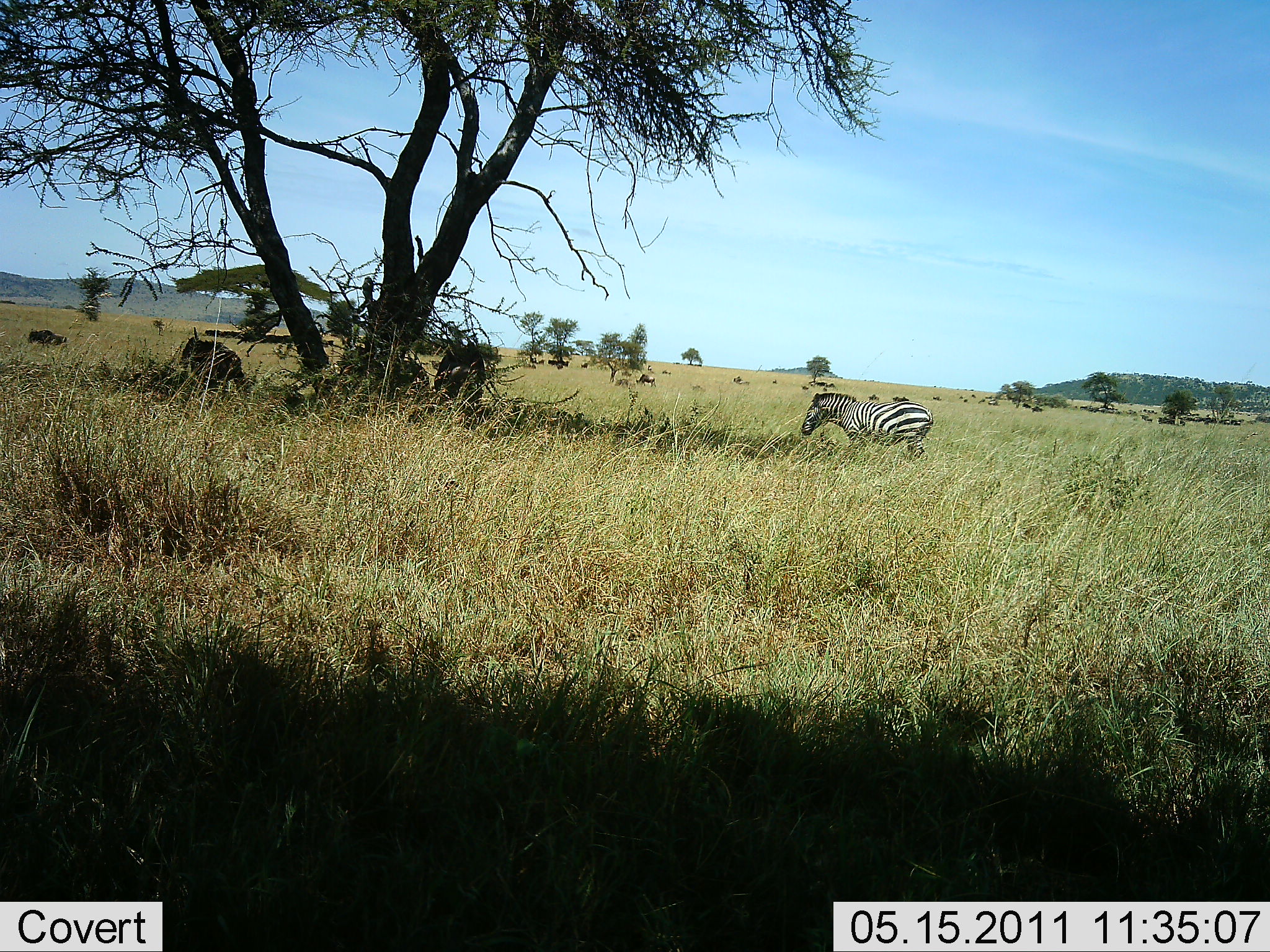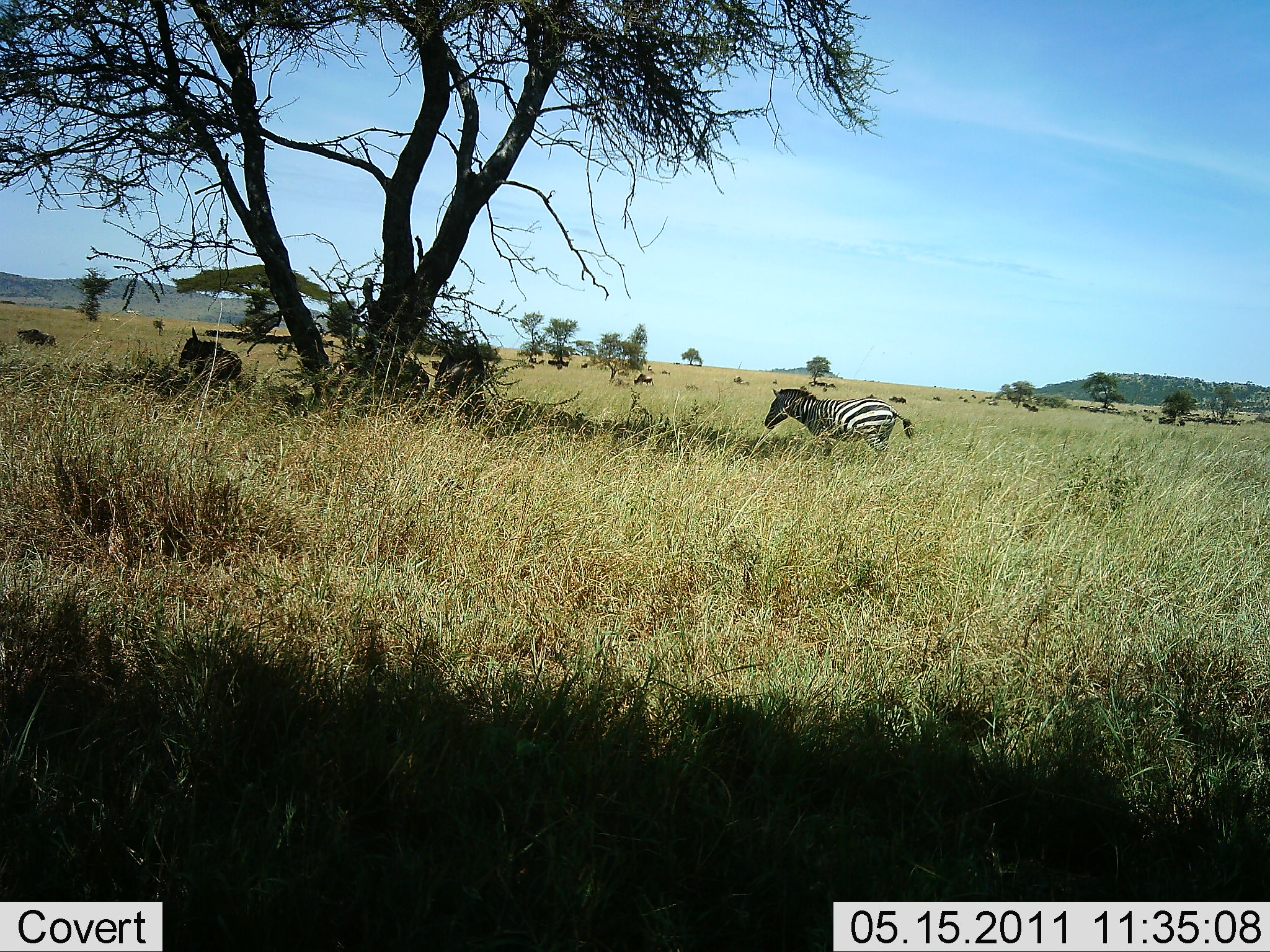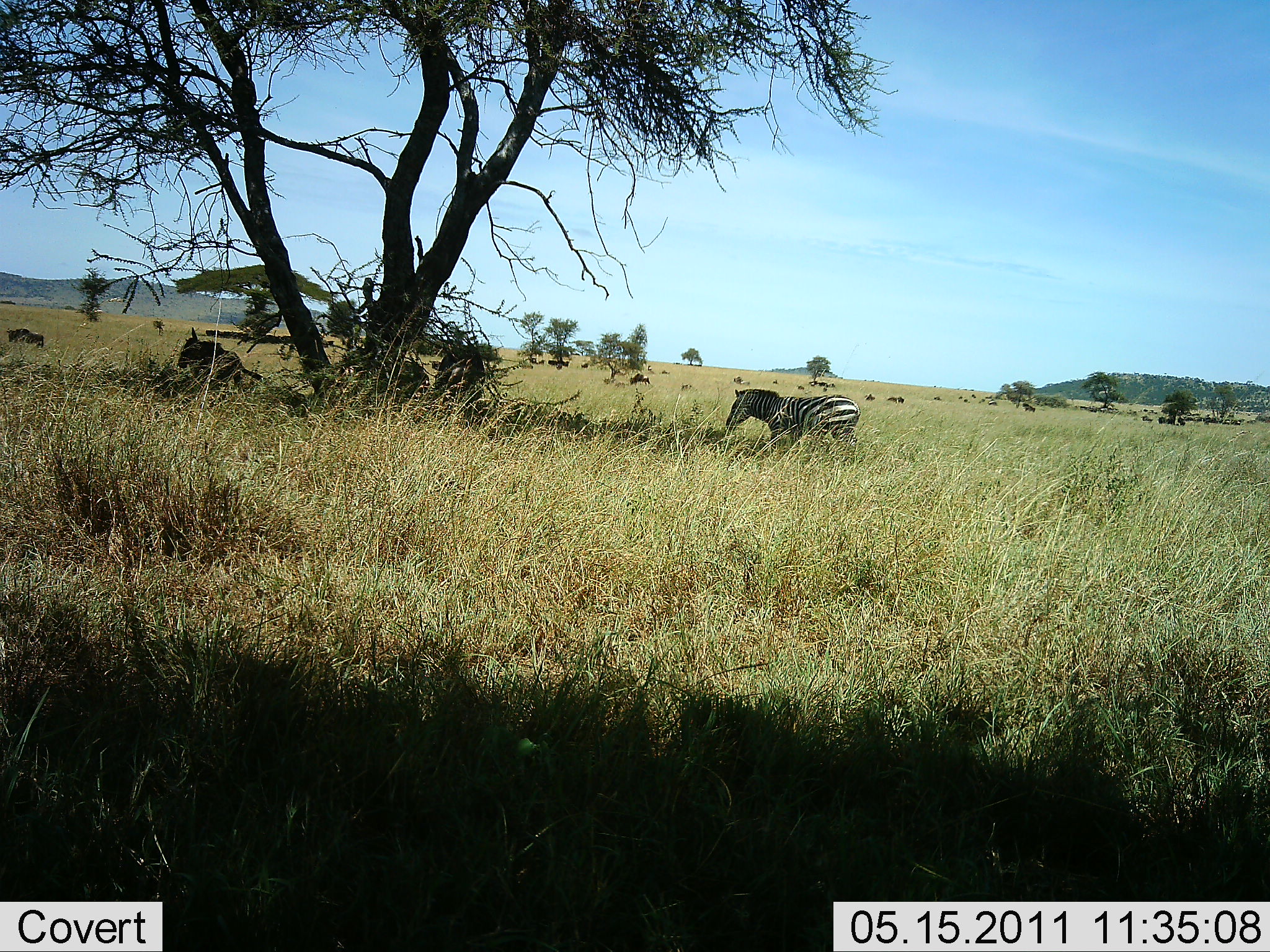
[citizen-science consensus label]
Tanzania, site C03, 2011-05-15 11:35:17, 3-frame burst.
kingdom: Animalia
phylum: Chordata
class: Mammalia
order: Artiodactyla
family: Bovidae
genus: Connochaetes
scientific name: Connochaetes taurinus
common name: blue wildebeest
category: wildebeest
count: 4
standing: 50%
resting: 50%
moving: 50%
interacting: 0%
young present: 0%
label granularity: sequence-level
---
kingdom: Animalia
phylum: Chordata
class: Mammalia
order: Perissodactyla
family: Equidae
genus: Equus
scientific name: Equus quagga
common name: plains zebra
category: zebra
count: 1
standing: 12%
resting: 12%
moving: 88%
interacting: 0%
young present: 0%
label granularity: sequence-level